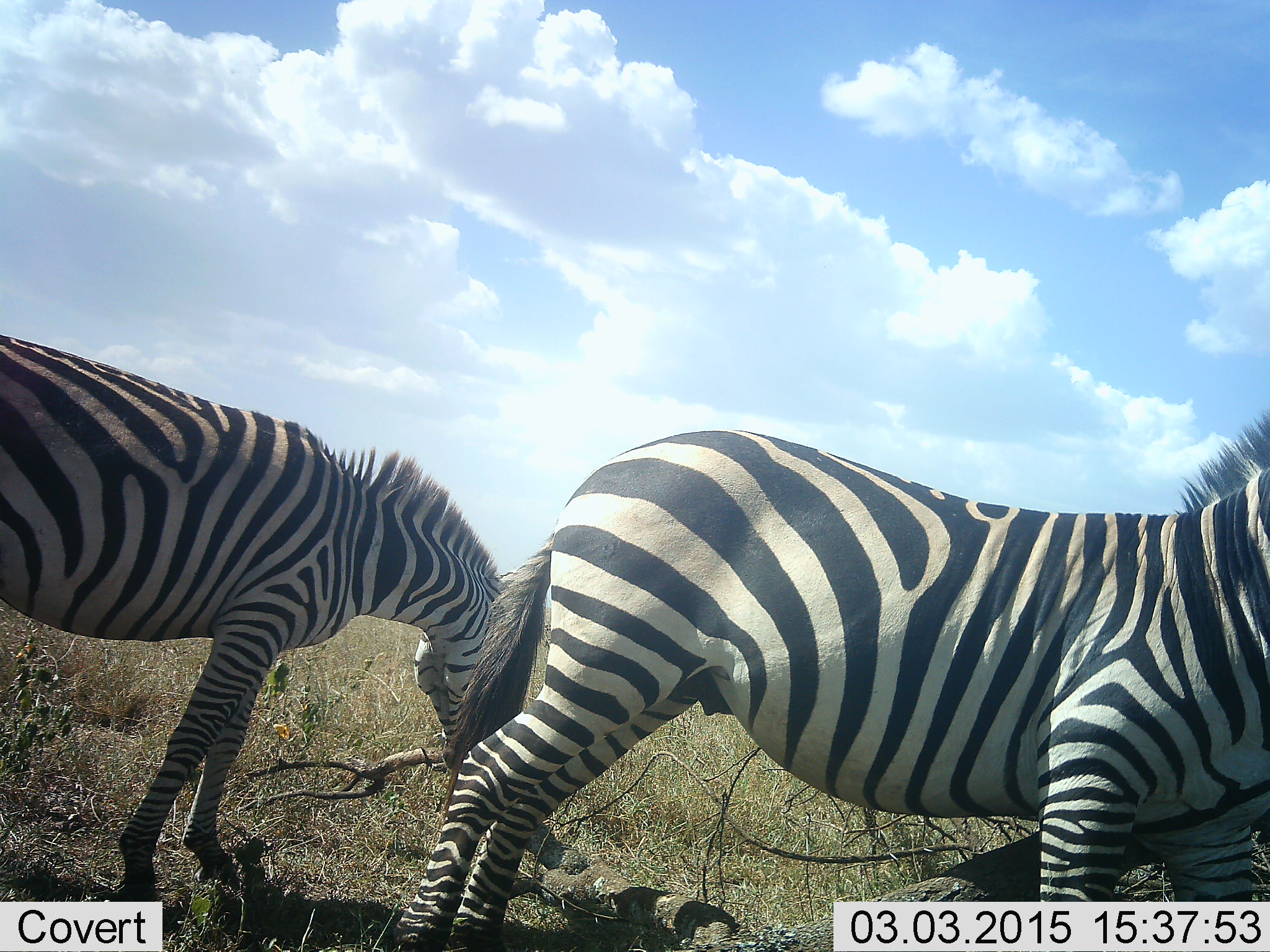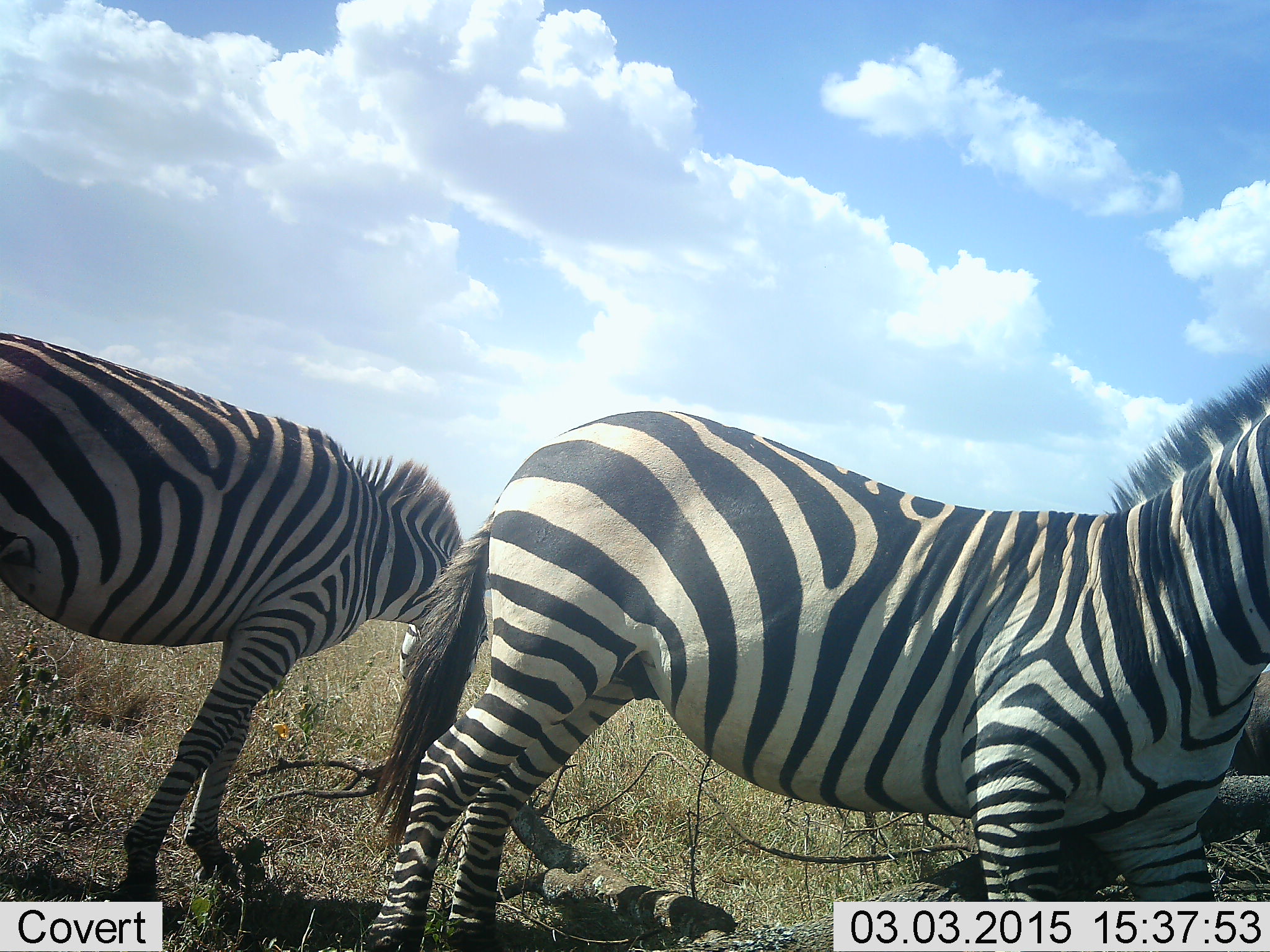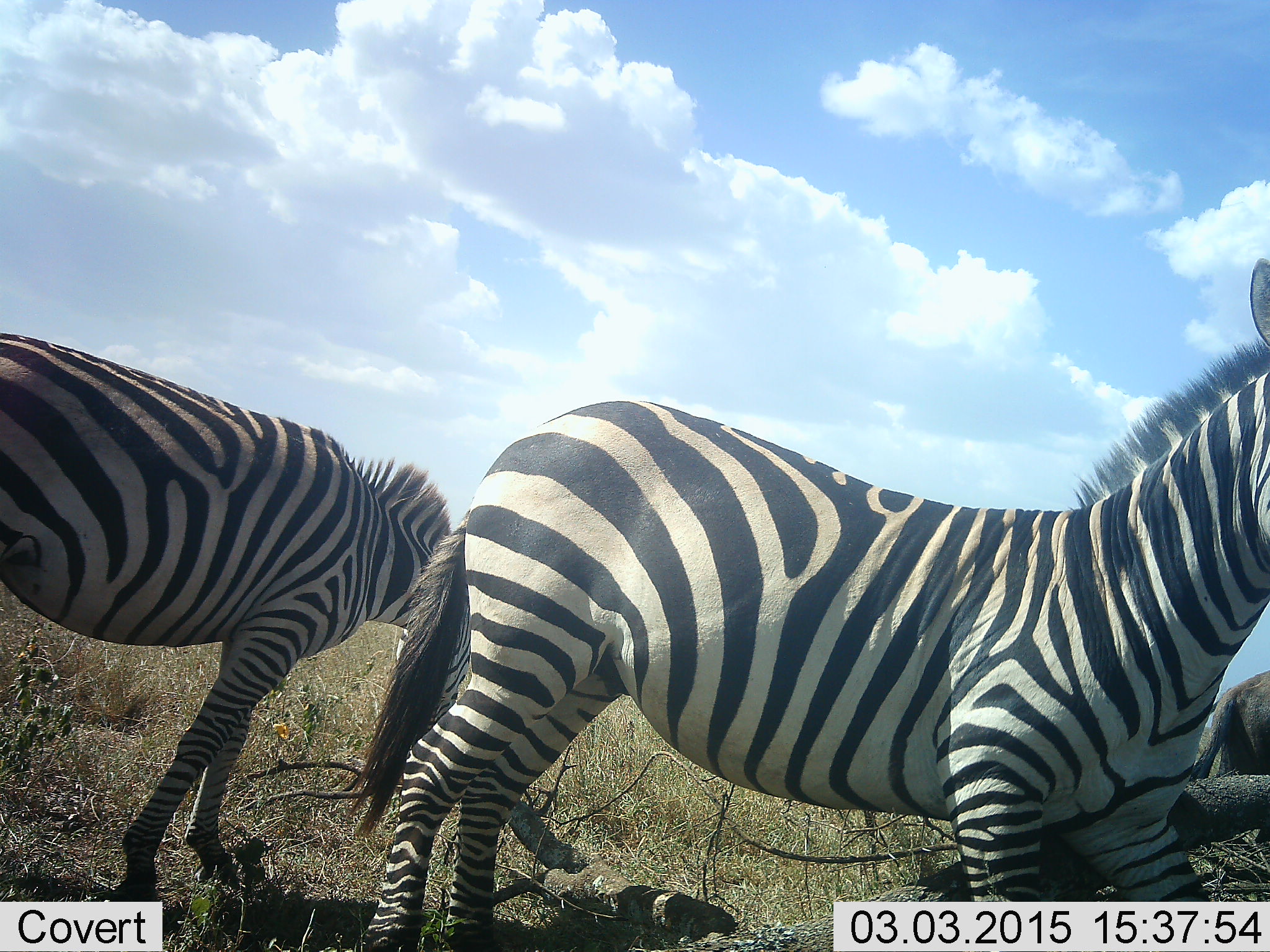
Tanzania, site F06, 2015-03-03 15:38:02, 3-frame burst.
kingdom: Animalia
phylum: Chordata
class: Mammalia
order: Perissodactyla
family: Equidae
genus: Equus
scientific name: Equus quagga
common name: plains zebra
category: zebra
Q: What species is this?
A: Zebra (plains zebra) (Equus quagga).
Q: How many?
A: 2.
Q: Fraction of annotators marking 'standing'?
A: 82%.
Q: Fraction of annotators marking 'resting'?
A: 18%.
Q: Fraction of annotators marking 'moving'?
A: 18%.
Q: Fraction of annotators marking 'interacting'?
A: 9%.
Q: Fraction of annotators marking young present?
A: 0%.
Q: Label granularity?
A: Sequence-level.